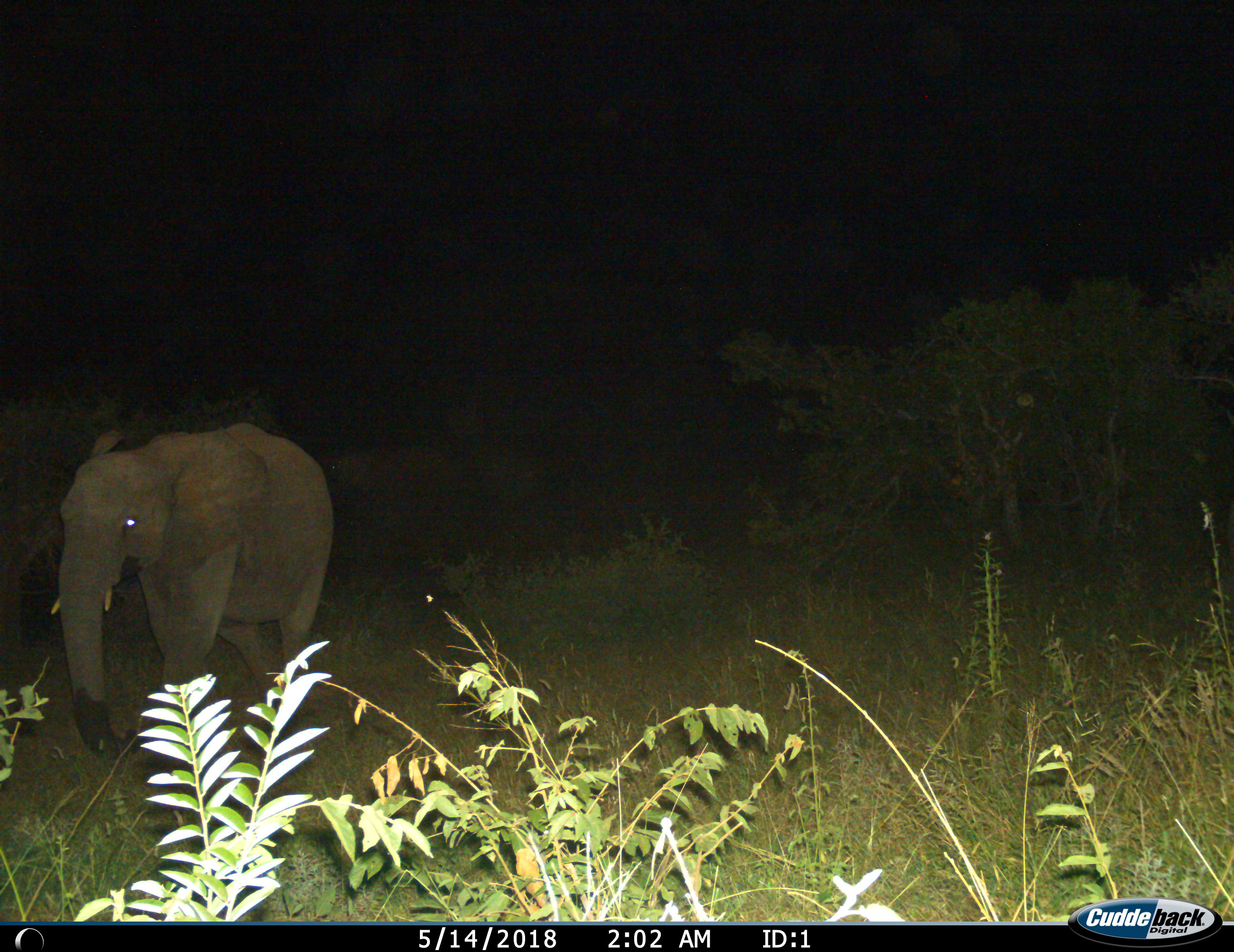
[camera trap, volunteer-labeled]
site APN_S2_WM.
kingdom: Animalia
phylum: Chordata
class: Mammalia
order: Proboscidea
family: Elephantidae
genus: Loxodonta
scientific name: Loxodonta africana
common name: african bush elephant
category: elephant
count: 1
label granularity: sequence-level